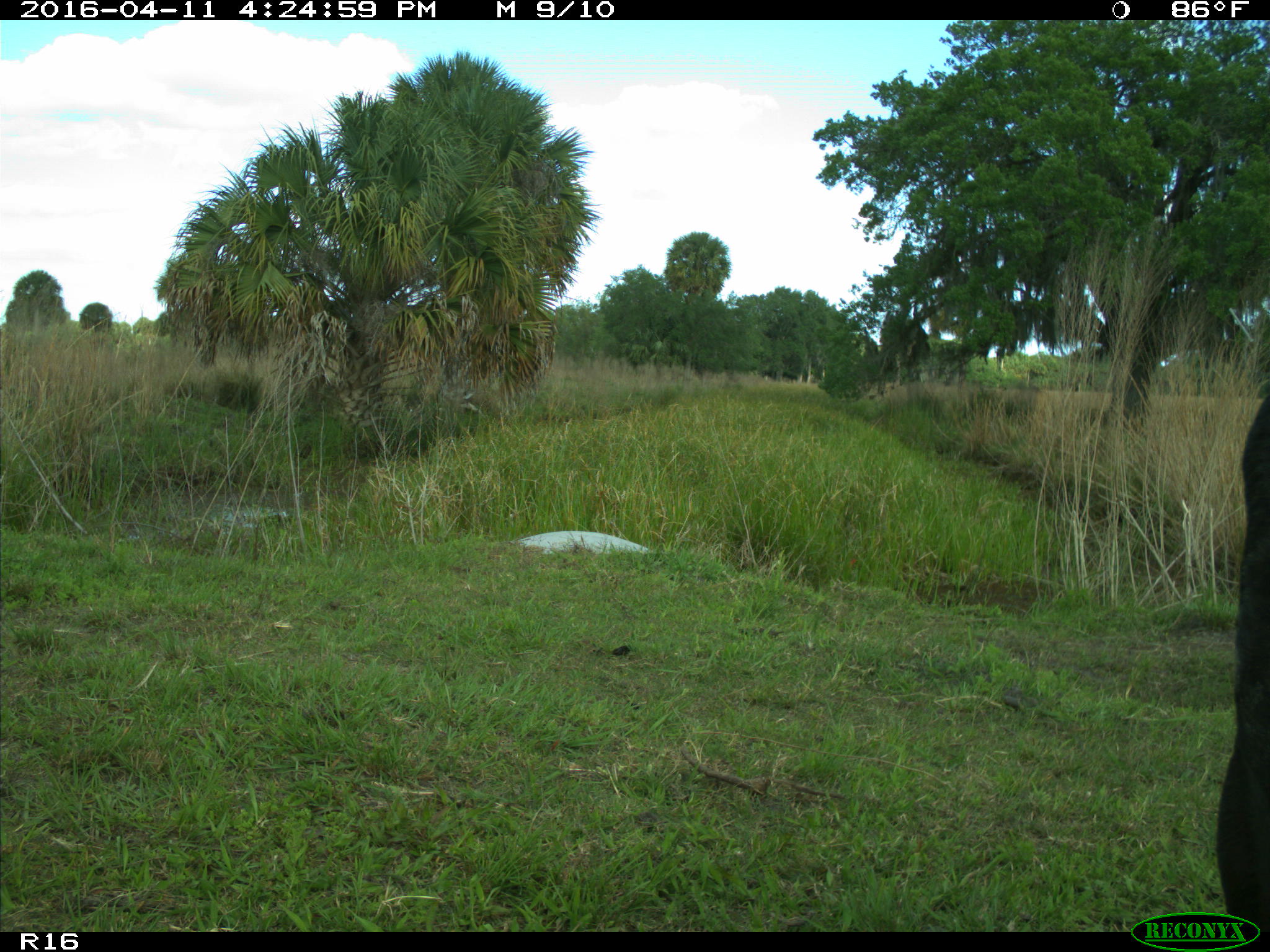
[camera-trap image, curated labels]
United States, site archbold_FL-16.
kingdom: Animalia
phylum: Chordata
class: Mammalia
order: Artiodactyla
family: Bovidae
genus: Bos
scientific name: Bos taurus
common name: domestic cow